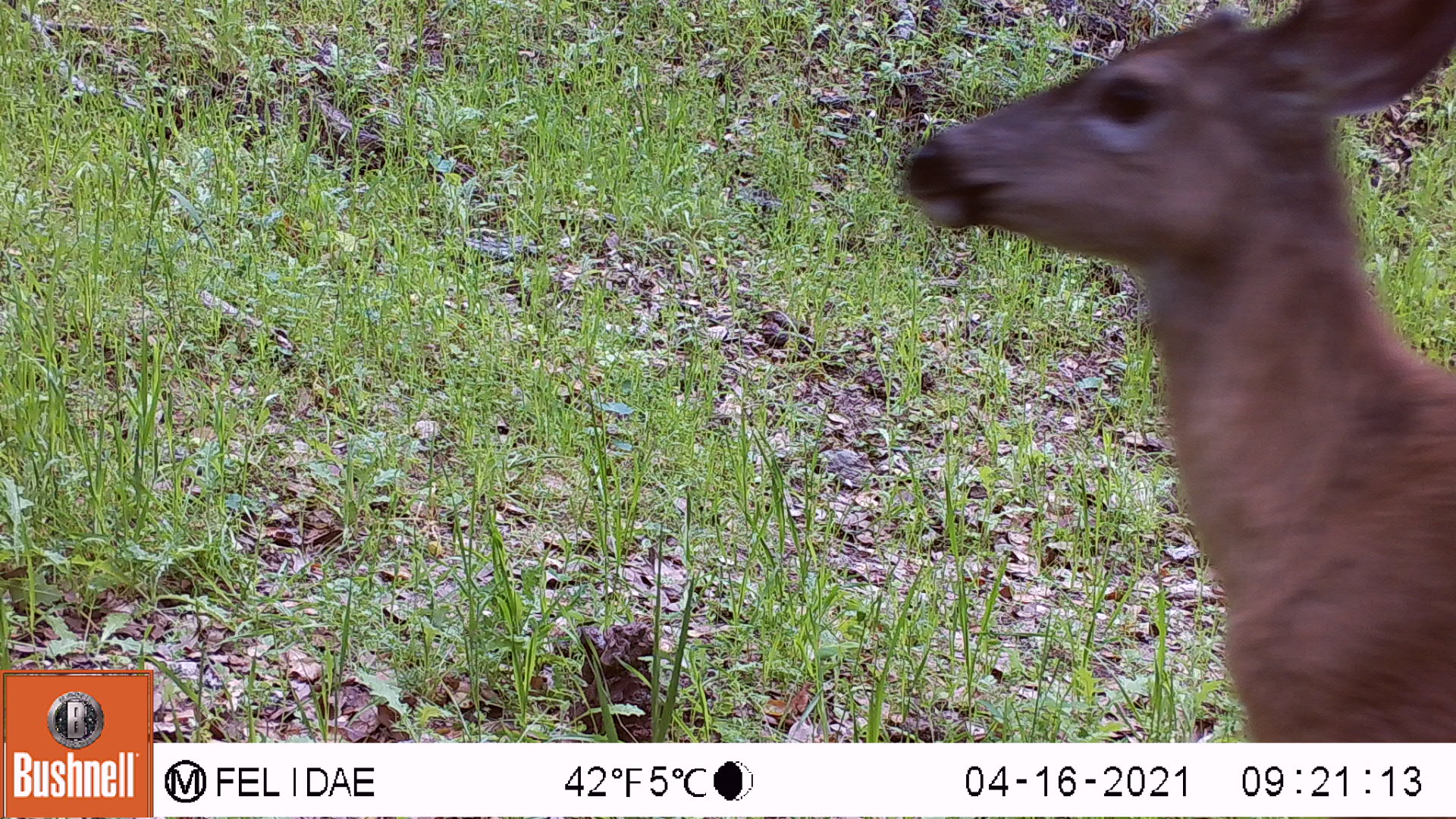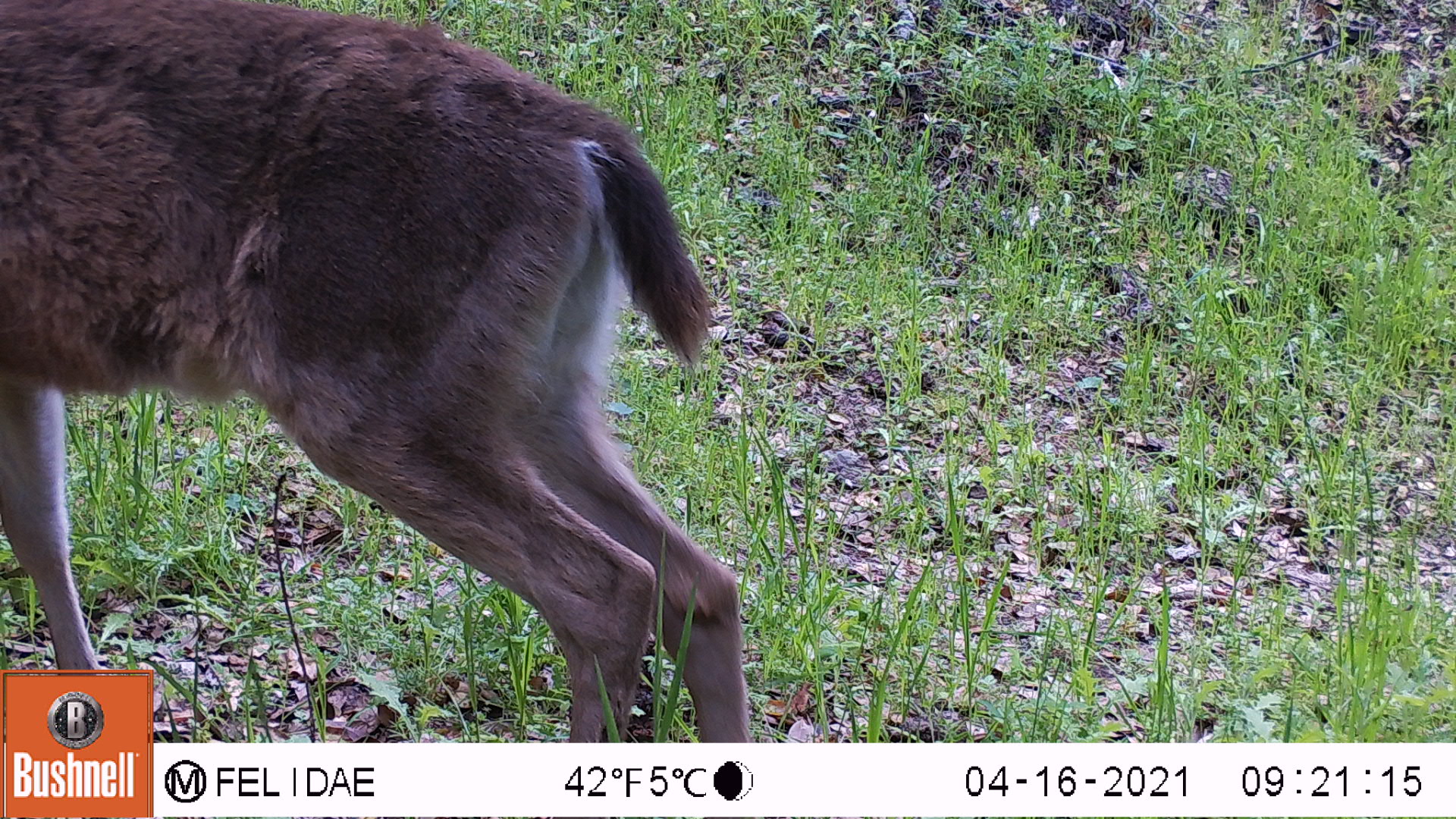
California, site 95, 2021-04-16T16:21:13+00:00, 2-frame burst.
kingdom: Animalia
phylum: Chordata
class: Mammalia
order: Artiodactyla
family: Cervidae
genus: Odocoileus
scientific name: Odocoileus hemionus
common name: mule deer